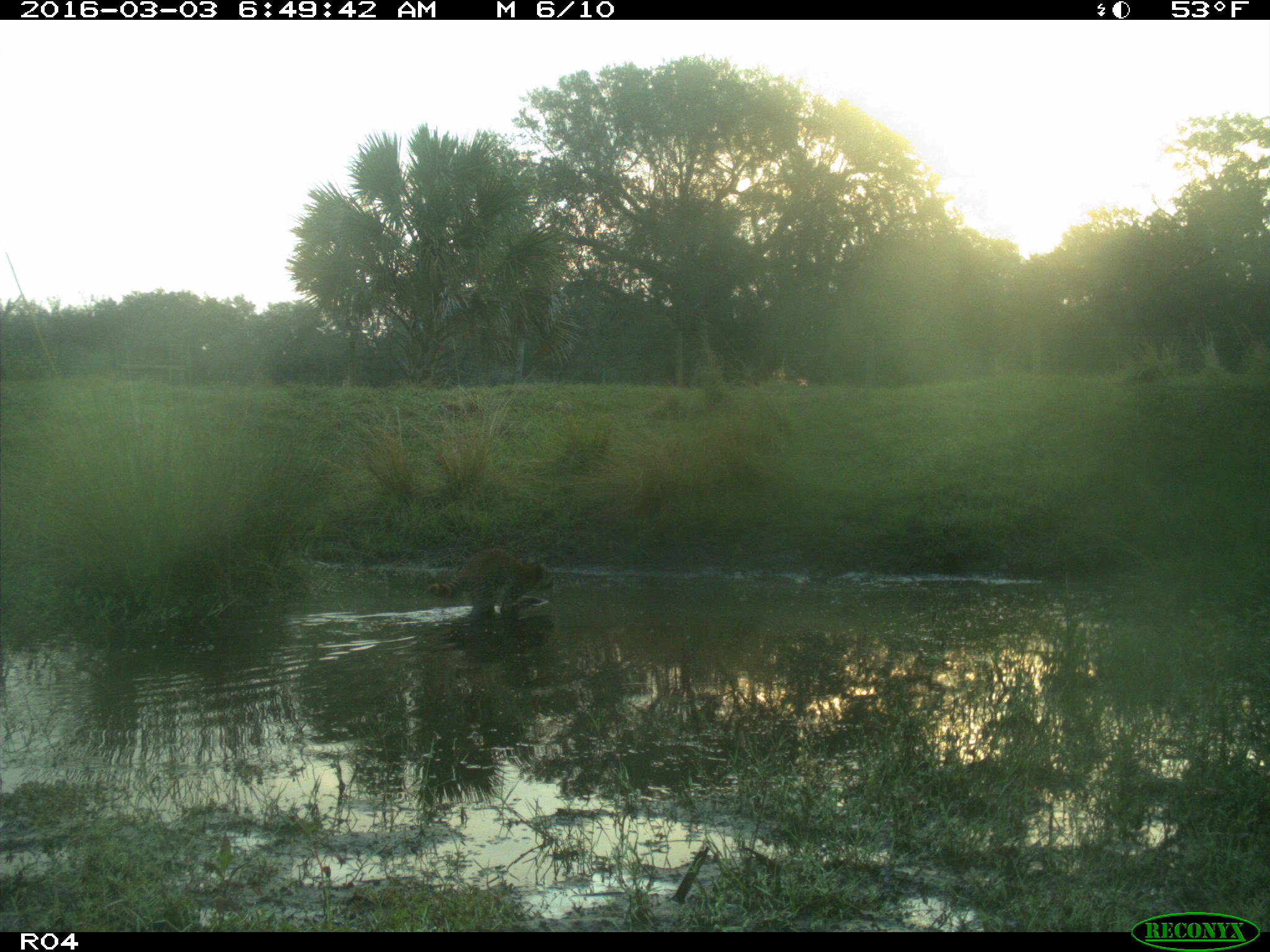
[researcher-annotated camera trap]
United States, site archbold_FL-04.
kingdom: Animalia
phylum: Chordata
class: Mammalia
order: Carnivora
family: Procyonidae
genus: Procyon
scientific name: Procyon lotor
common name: common raccoon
Procyon lotor (common raccoon).